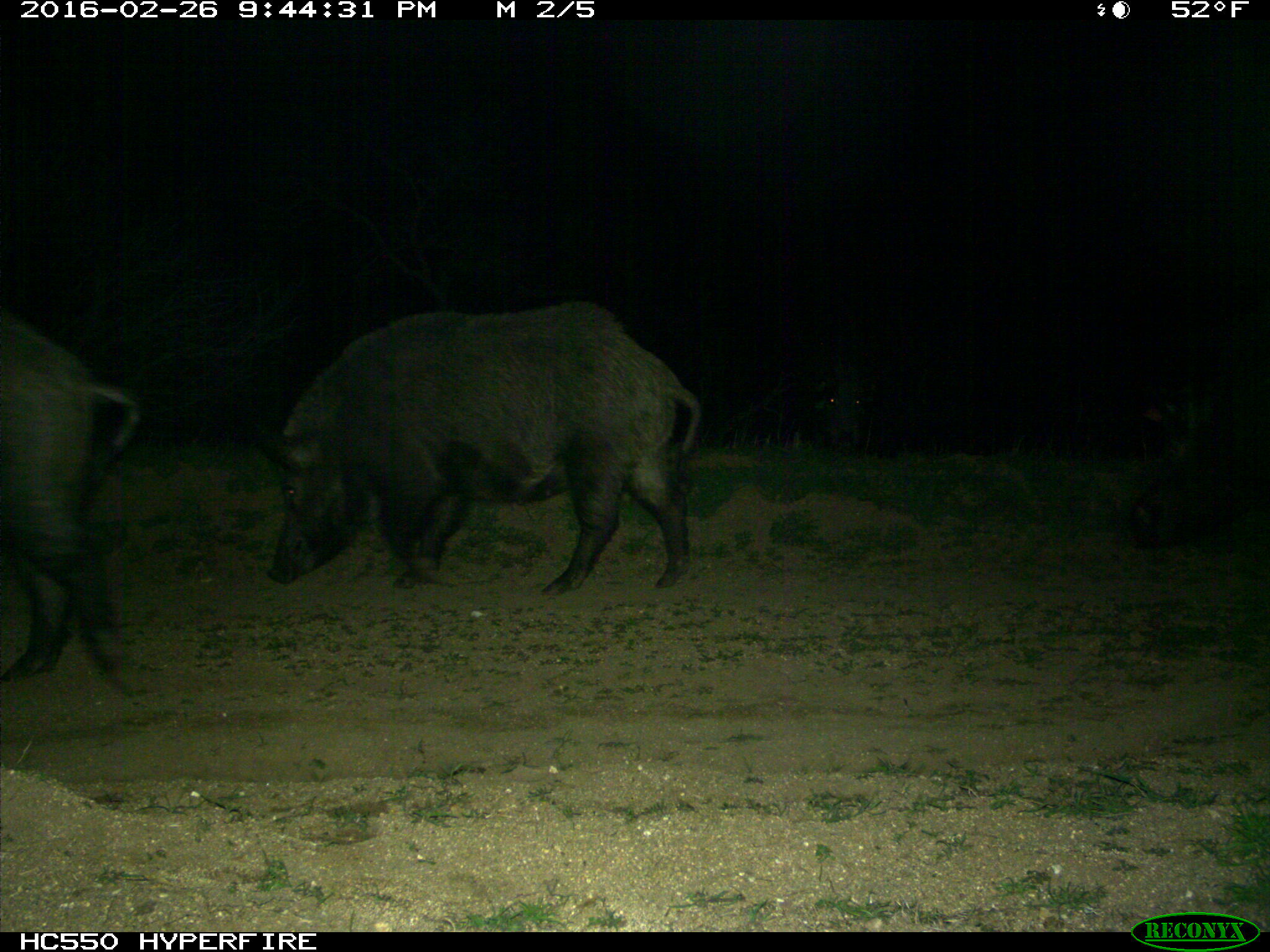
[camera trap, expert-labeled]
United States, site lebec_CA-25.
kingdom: Animalia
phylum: Chordata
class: Mammalia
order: Artiodactyla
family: Suidae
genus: Sus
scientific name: Sus scrofa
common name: wild boar